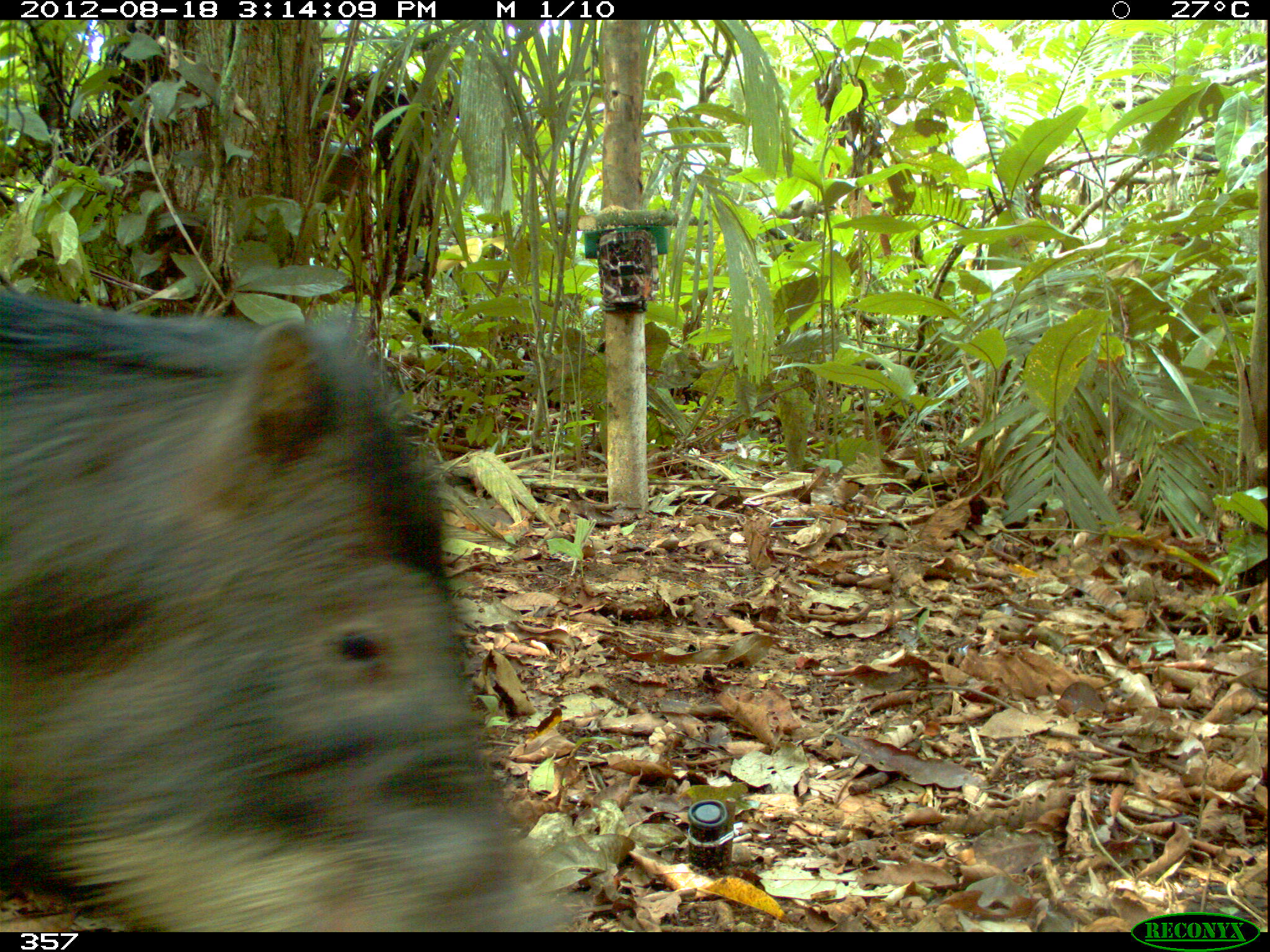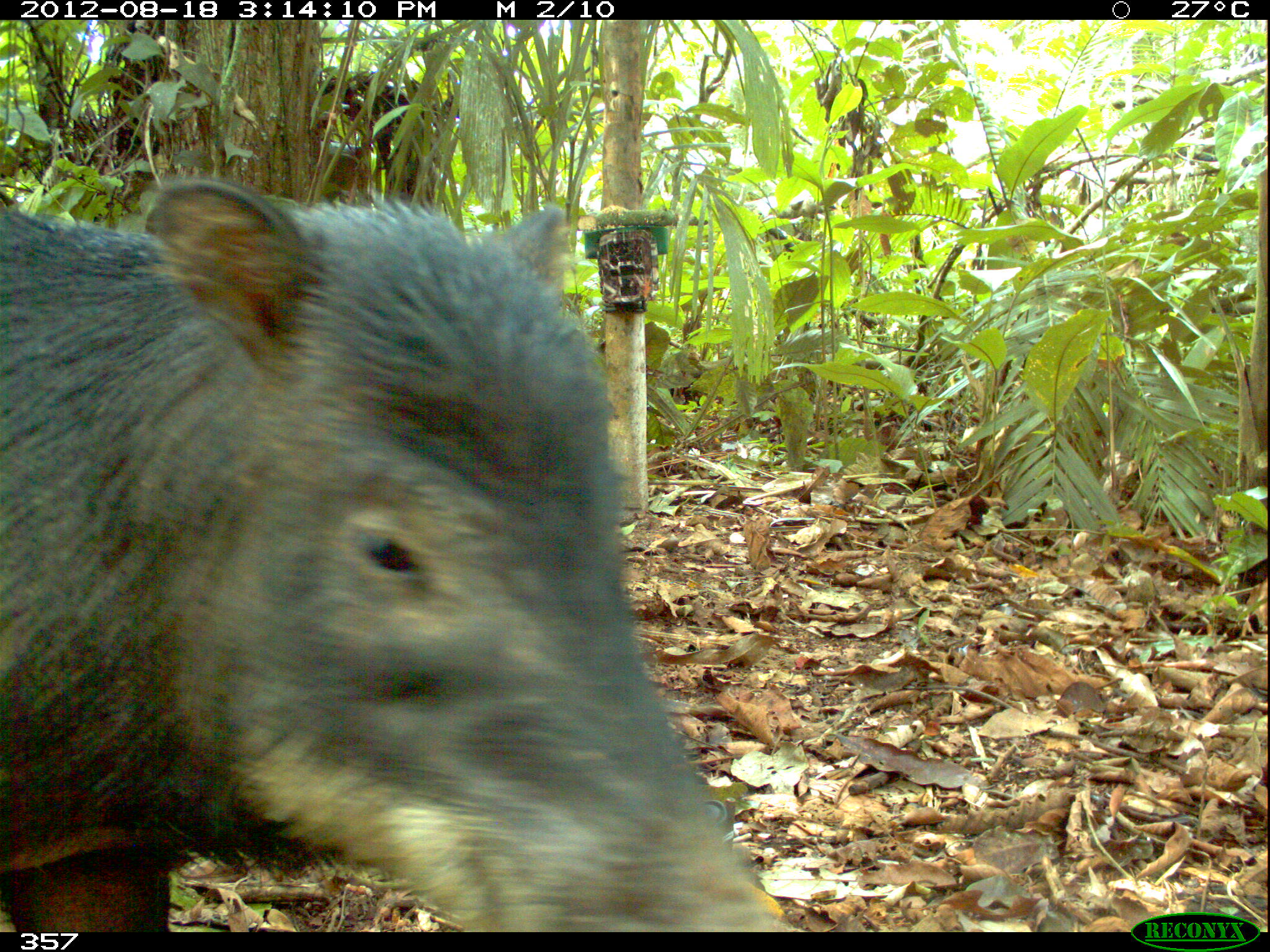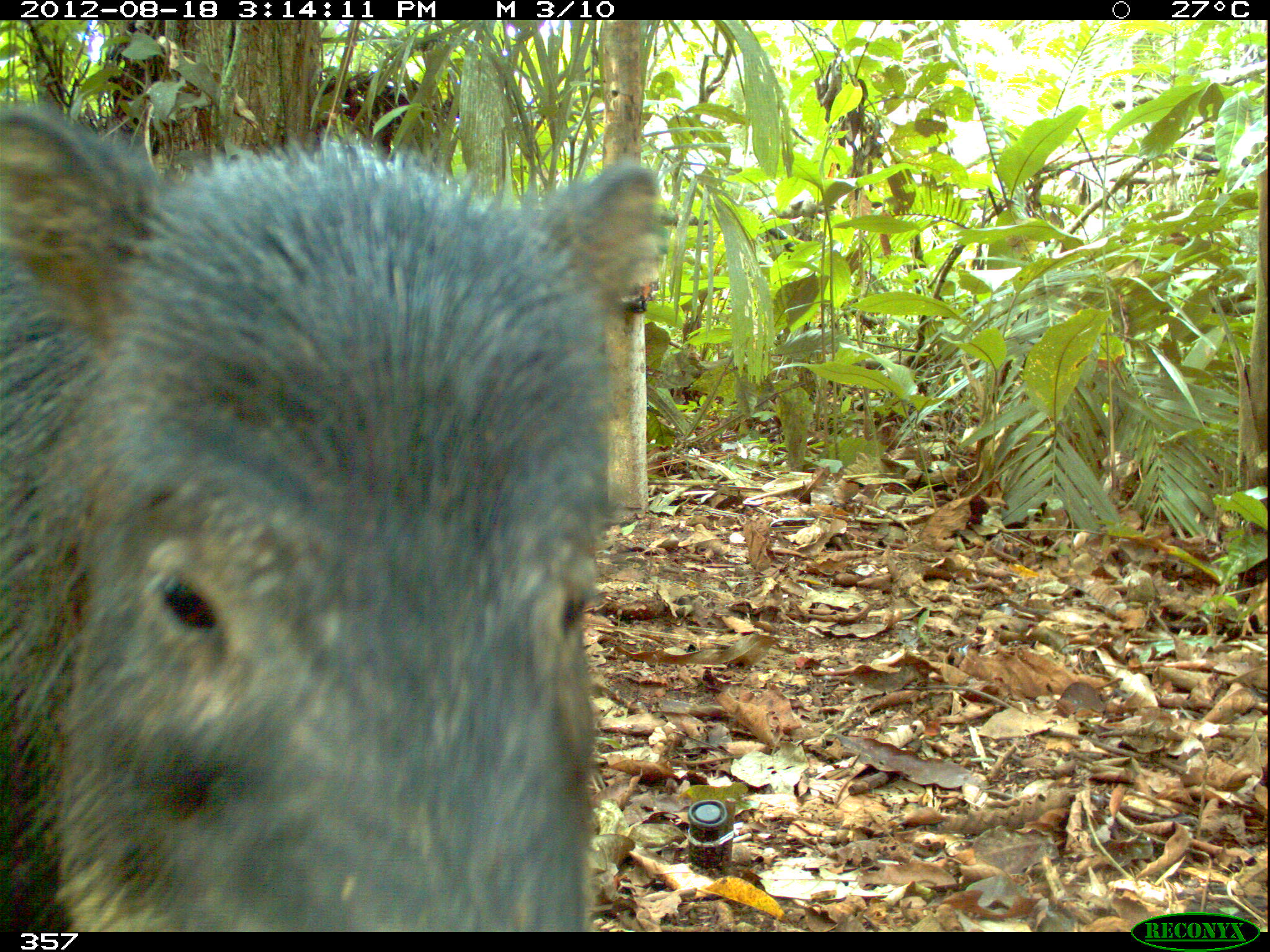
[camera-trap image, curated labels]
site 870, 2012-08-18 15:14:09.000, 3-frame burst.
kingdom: Animalia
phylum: Chordata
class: Mammalia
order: Artiodactyla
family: Tayassuidae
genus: Tayassu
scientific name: Tayassu pecari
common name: white-lipped peccary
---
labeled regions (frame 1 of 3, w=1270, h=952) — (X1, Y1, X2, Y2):
tayassu pecari: (0, 291, 564, 932)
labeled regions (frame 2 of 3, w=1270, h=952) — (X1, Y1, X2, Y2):
tayassu pecari: (0, 162, 778, 930)